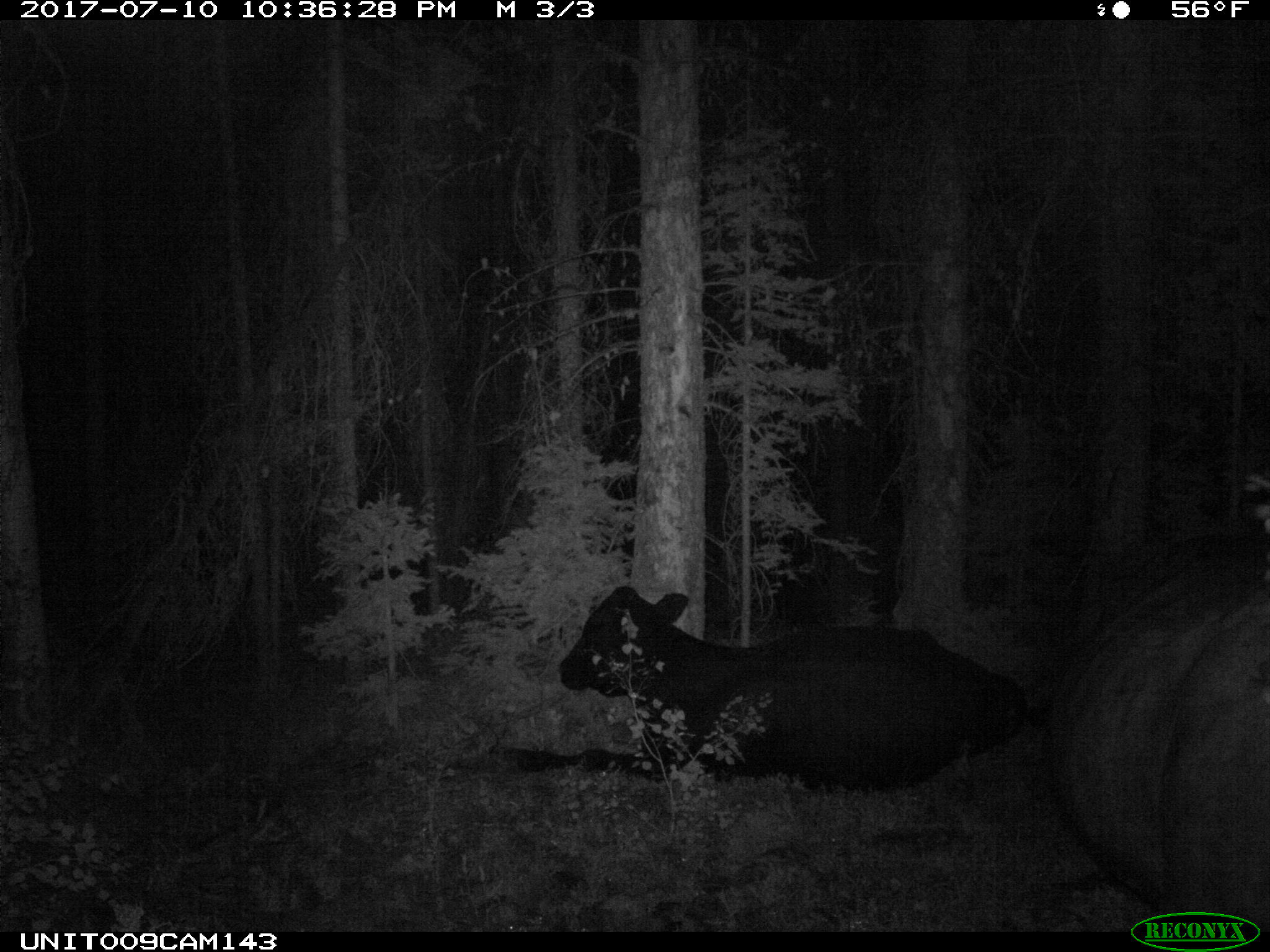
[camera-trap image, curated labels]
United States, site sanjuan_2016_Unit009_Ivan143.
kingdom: Animalia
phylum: Chordata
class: Mammalia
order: Artiodactyla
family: Bovidae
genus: Bos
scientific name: Bos taurus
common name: domestic cow